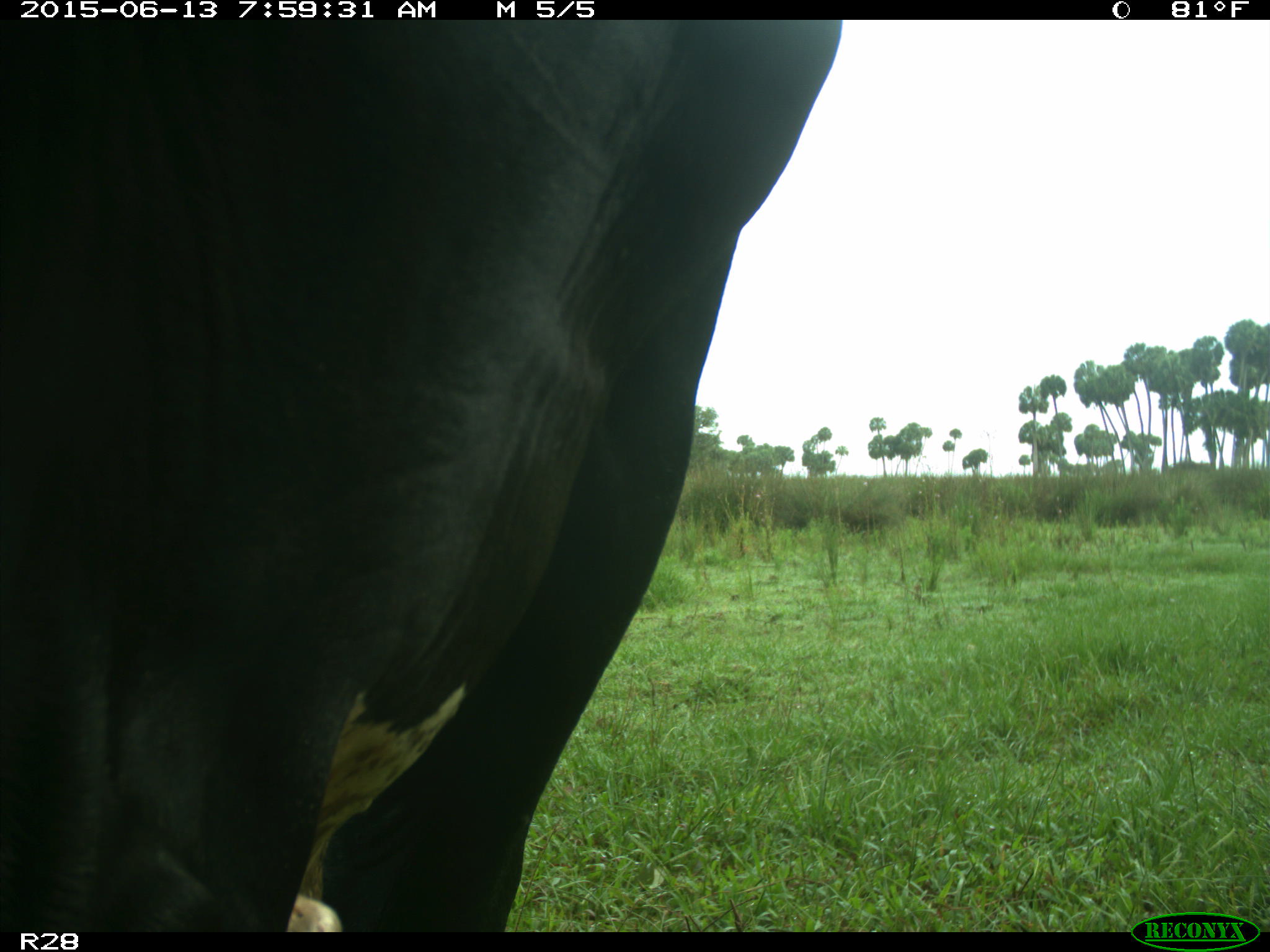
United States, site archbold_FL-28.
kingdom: Animalia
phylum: Chordata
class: Mammalia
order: Artiodactyla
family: Bovidae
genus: Bos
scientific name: Bos taurus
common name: domestic cow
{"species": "Bos taurus (domestic cow)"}